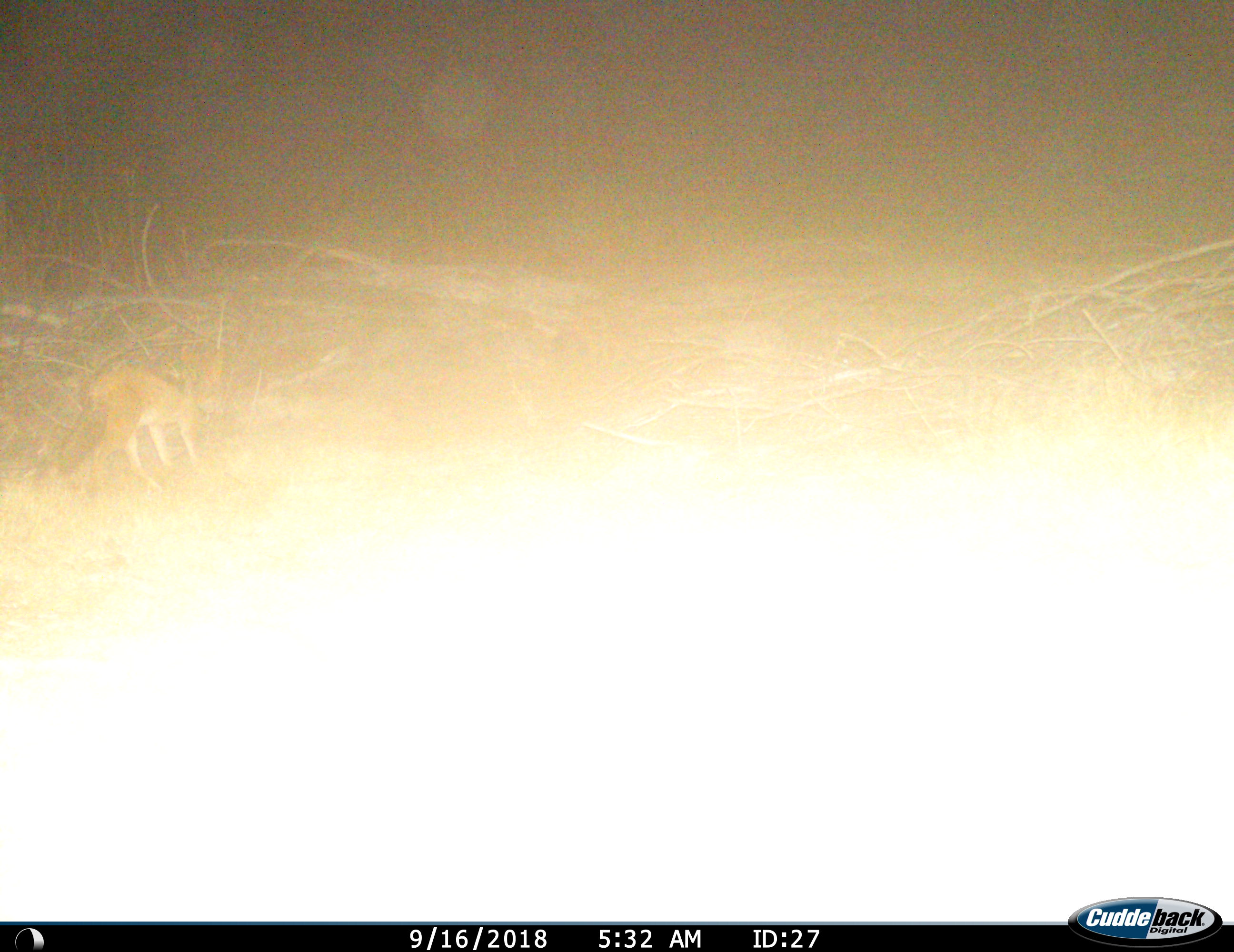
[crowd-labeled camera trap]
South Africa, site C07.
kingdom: Animalia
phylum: Chordata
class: Mammalia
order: Carnivora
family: Canidae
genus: Lupulella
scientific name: Lupulella mesomelas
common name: black-backed jackal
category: jackalblackbacked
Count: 1.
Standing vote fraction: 14%.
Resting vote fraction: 0%.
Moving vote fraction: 86%.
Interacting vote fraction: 0%.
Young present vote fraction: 0%.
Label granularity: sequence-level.